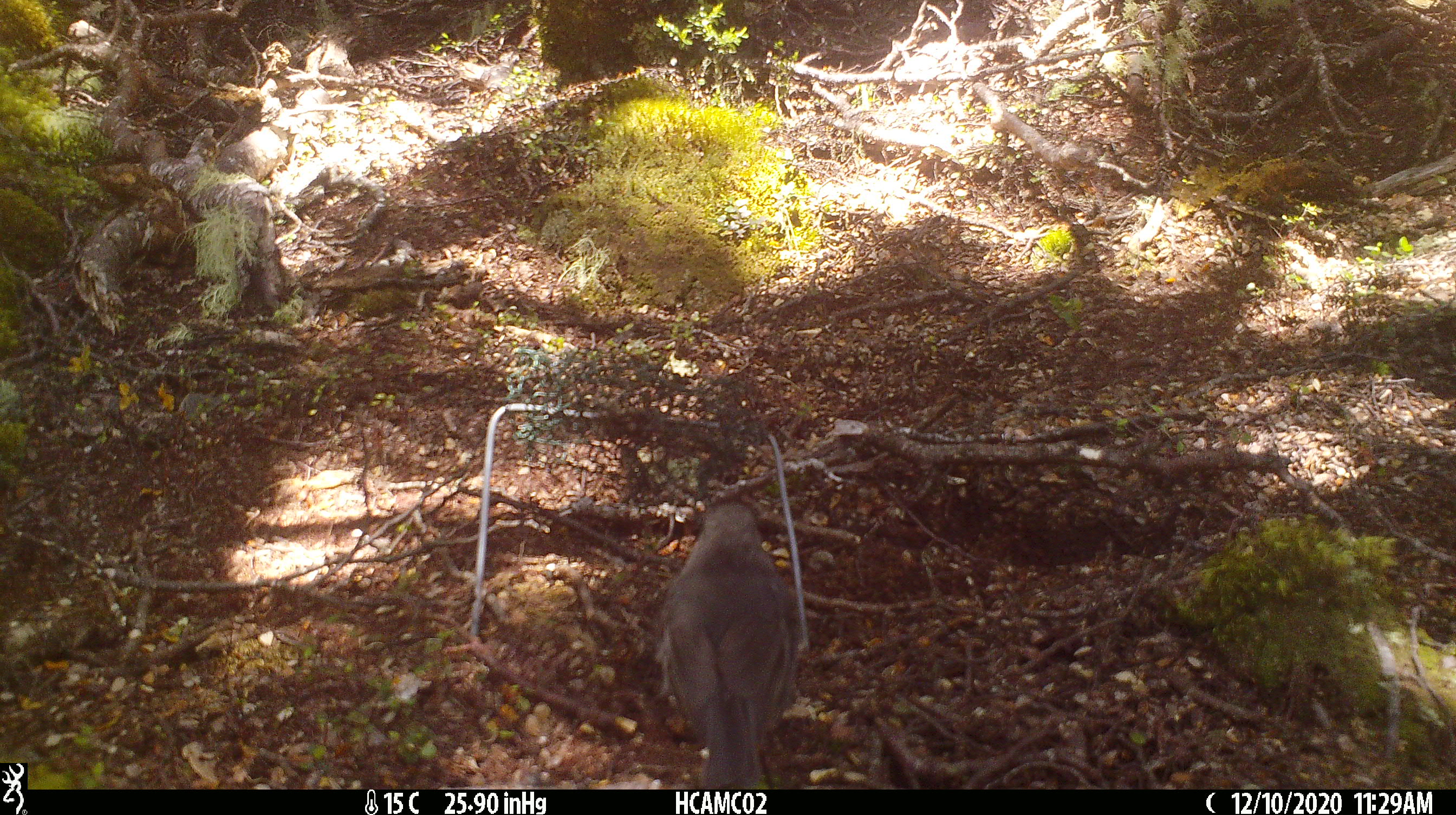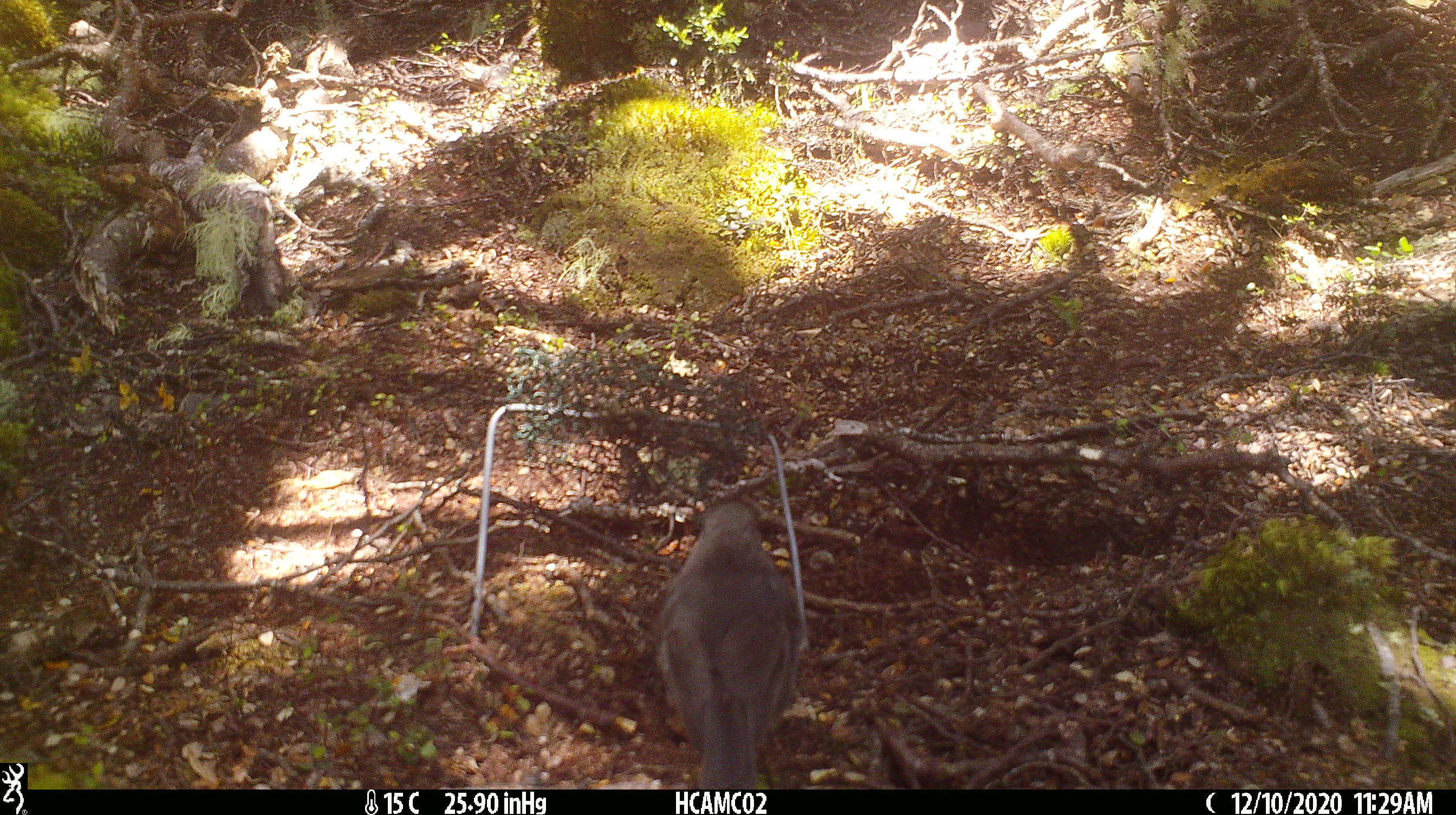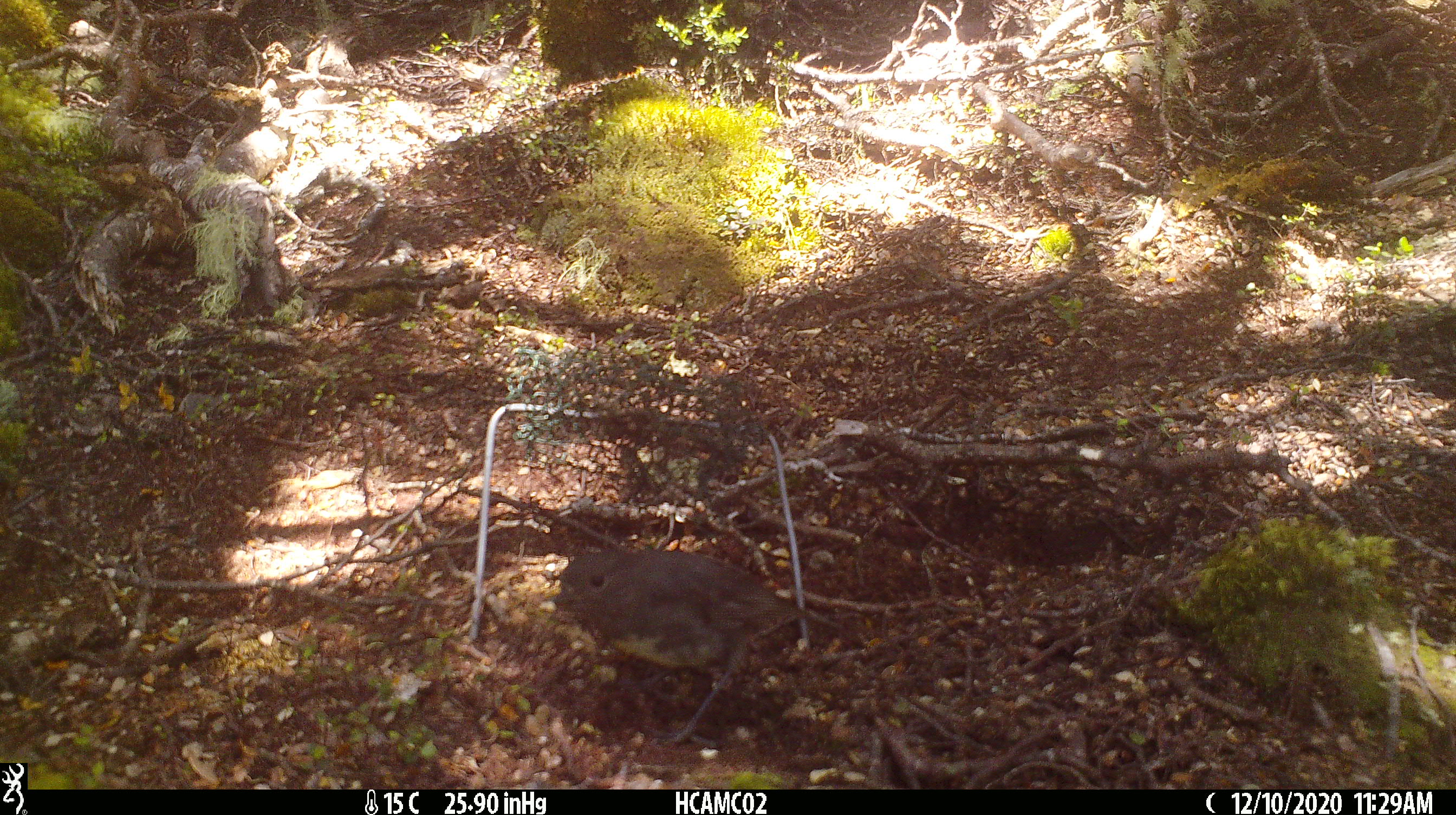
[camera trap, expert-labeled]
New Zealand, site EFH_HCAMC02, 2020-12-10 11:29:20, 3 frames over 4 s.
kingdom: Animalia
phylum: Chordata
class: Aves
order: Passeriformes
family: Petroicidae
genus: Petroica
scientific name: Petroica australis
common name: new zealand robin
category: robin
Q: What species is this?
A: Robin (new zealand robin) (Petroica australis).